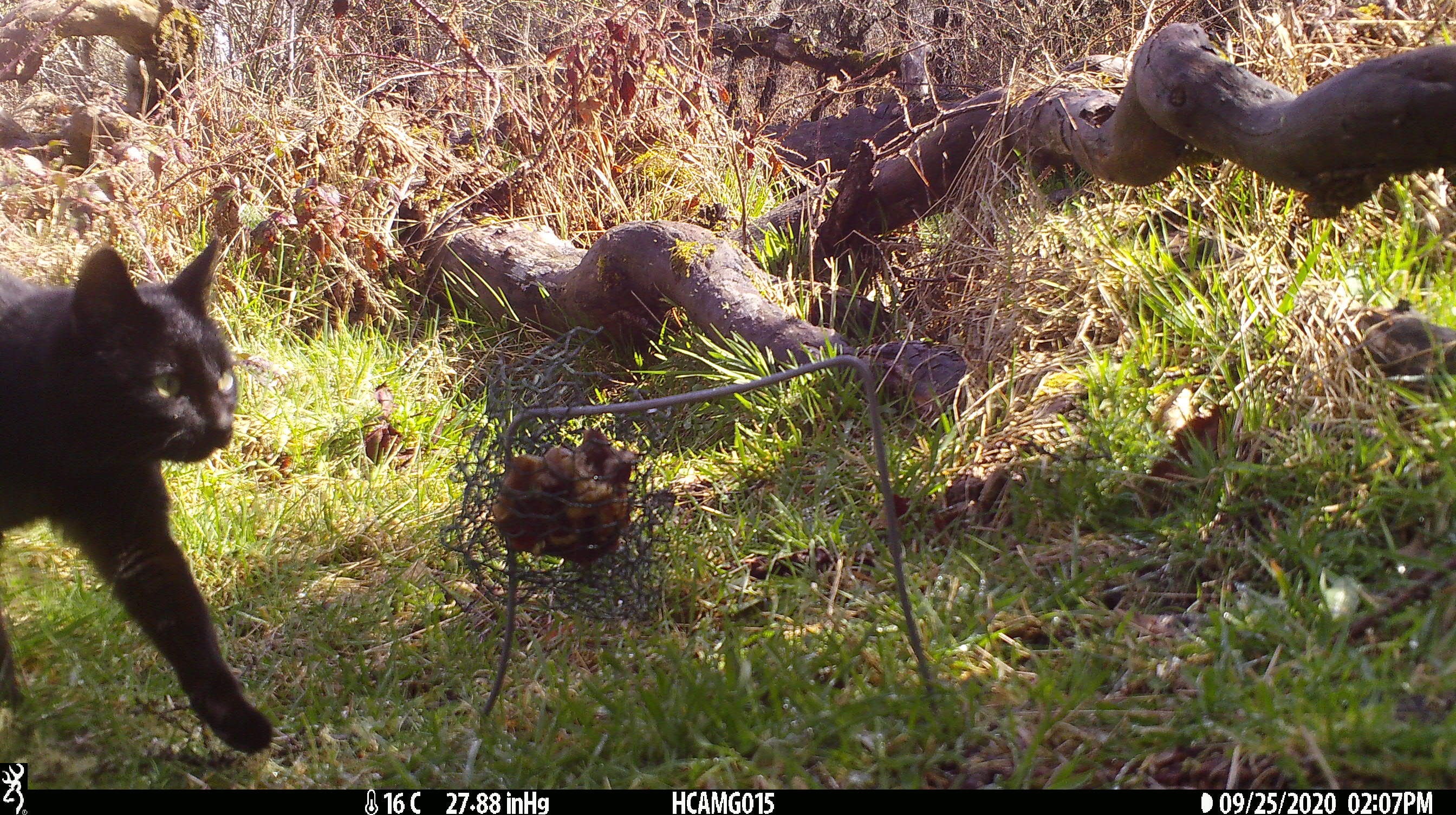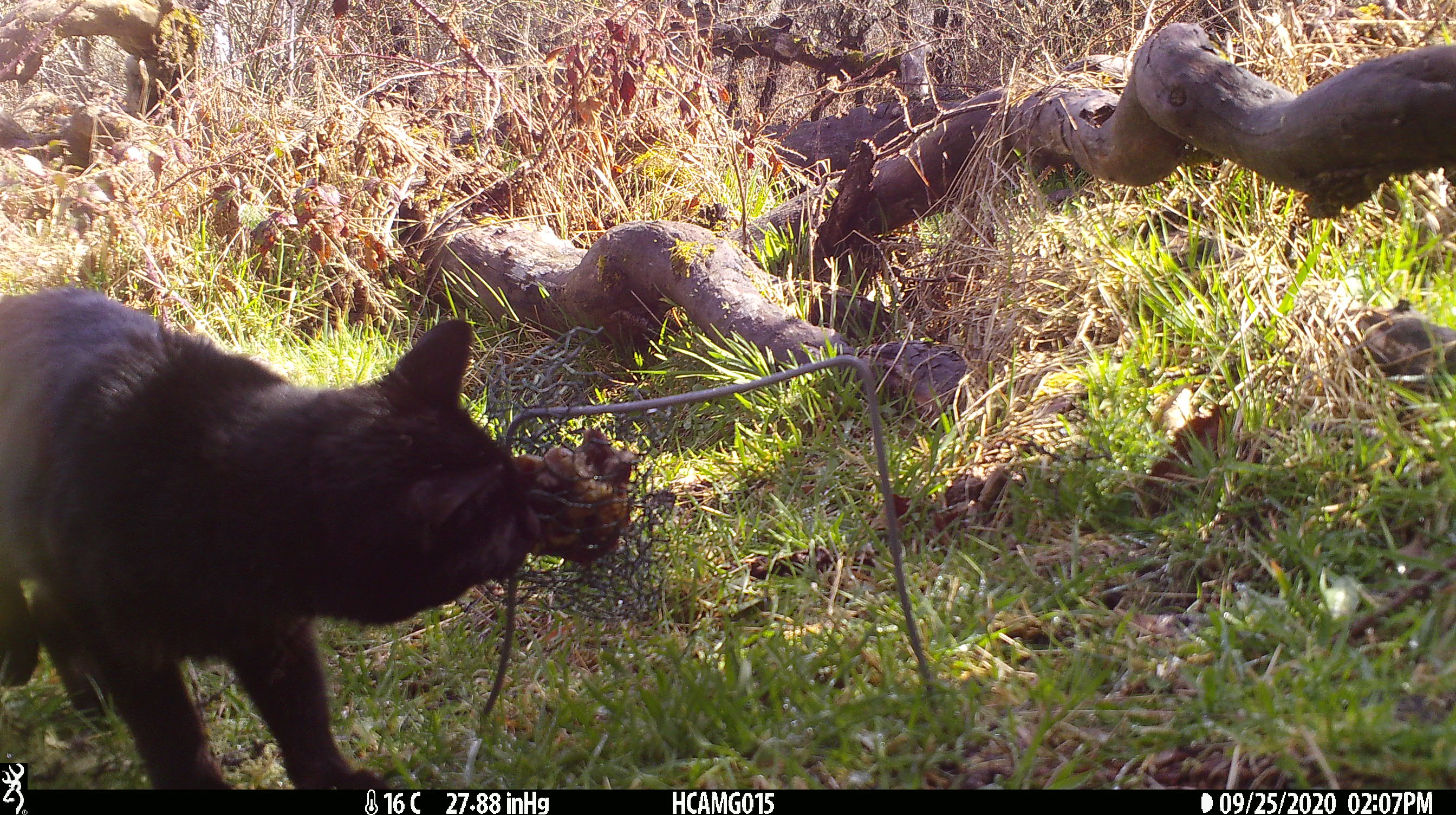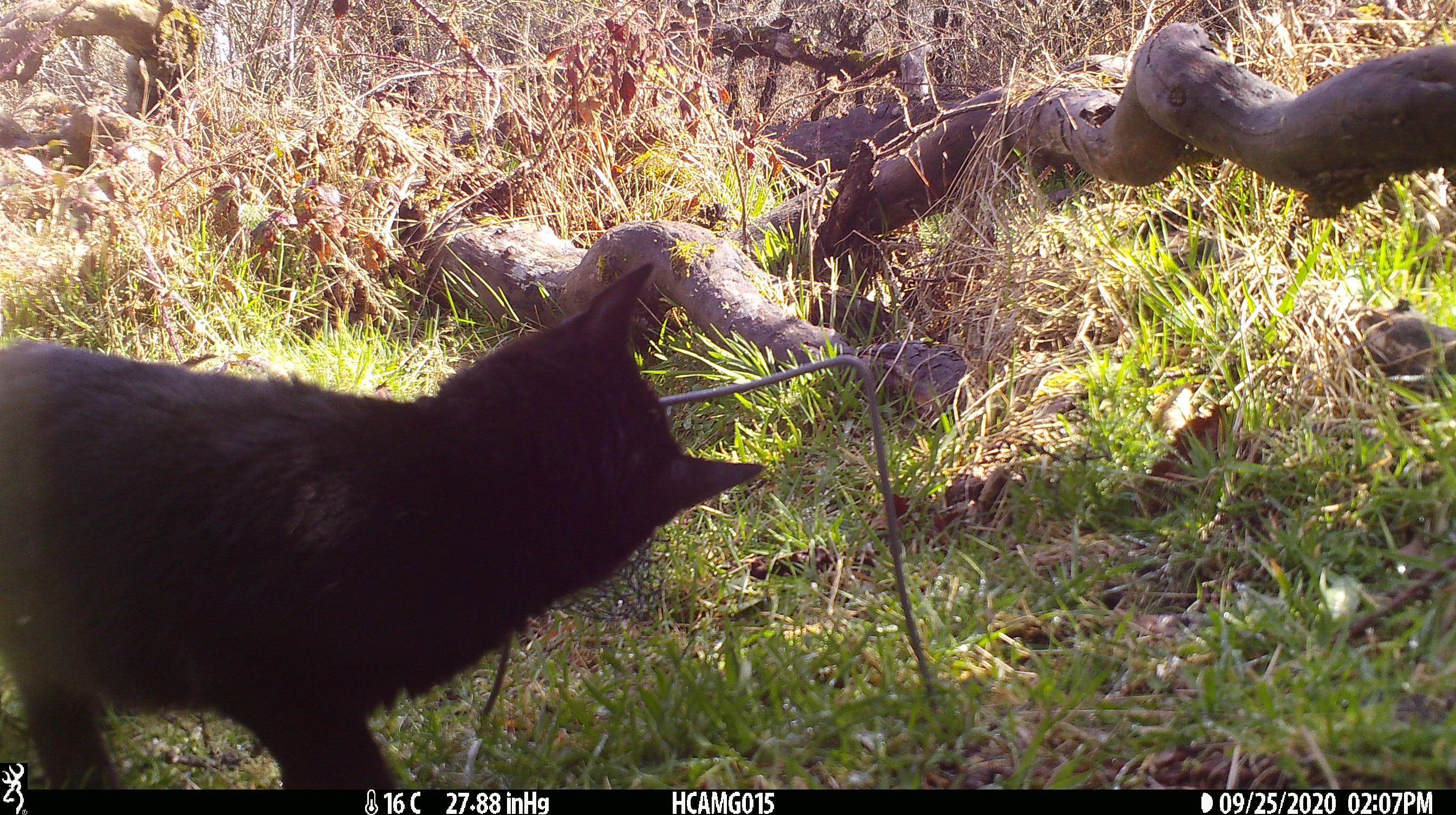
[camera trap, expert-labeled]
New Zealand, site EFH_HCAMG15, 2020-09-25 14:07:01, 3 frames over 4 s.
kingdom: Animalia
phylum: Chordata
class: Mammalia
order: Carnivora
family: Felidae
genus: Felis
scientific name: Felis catus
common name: domestic cat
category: cat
Cat (domestic cat) (Felis catus).